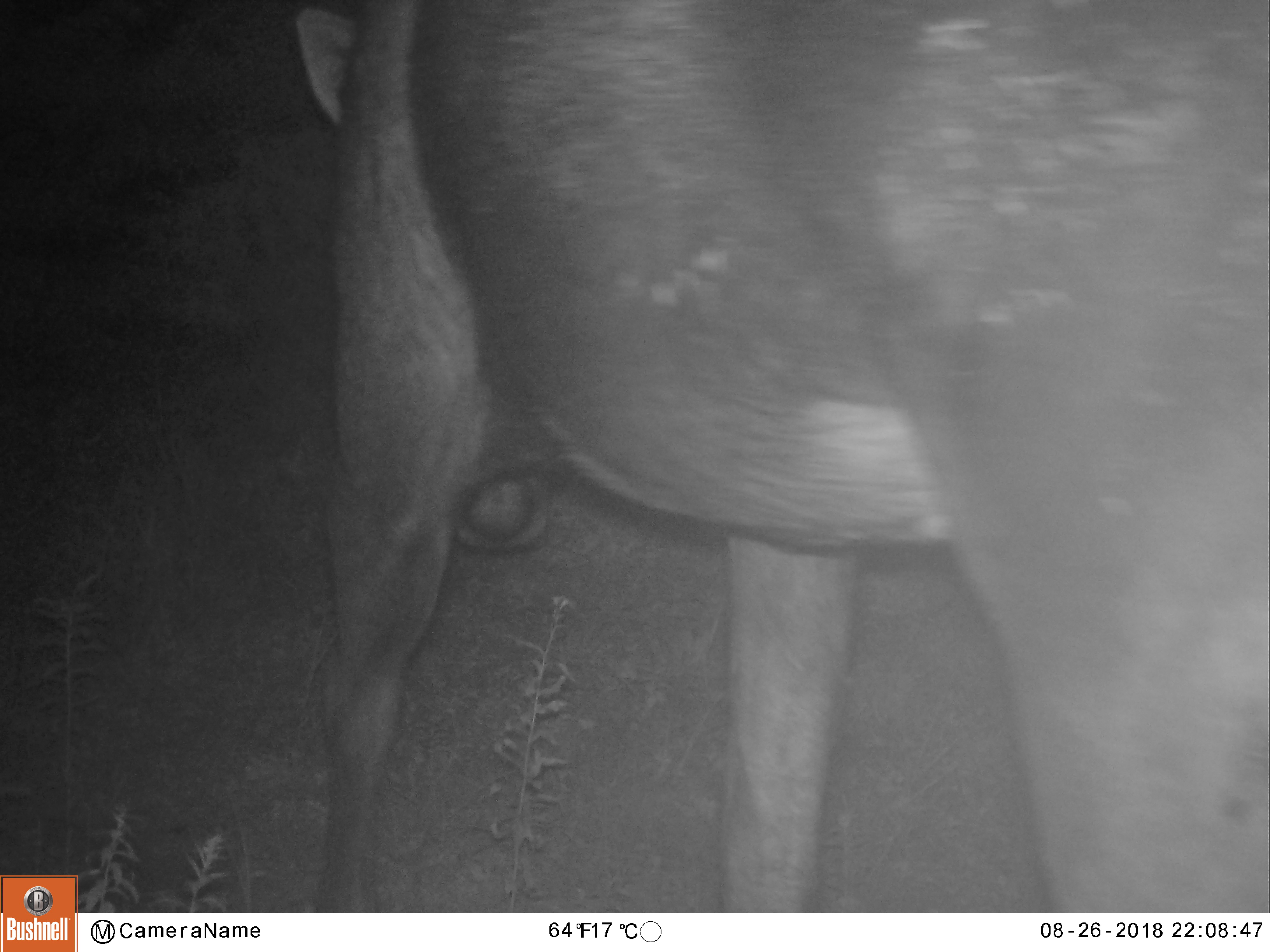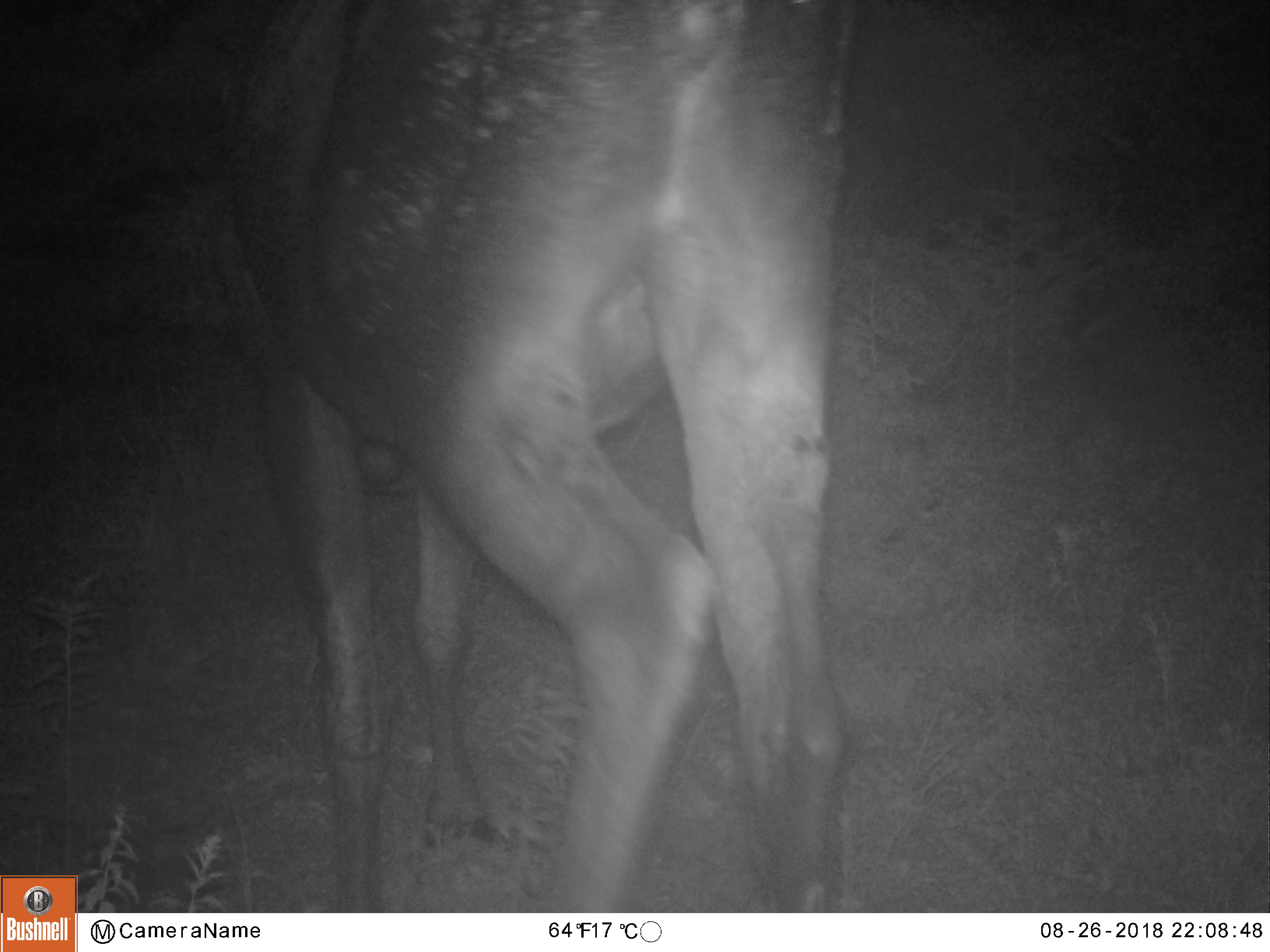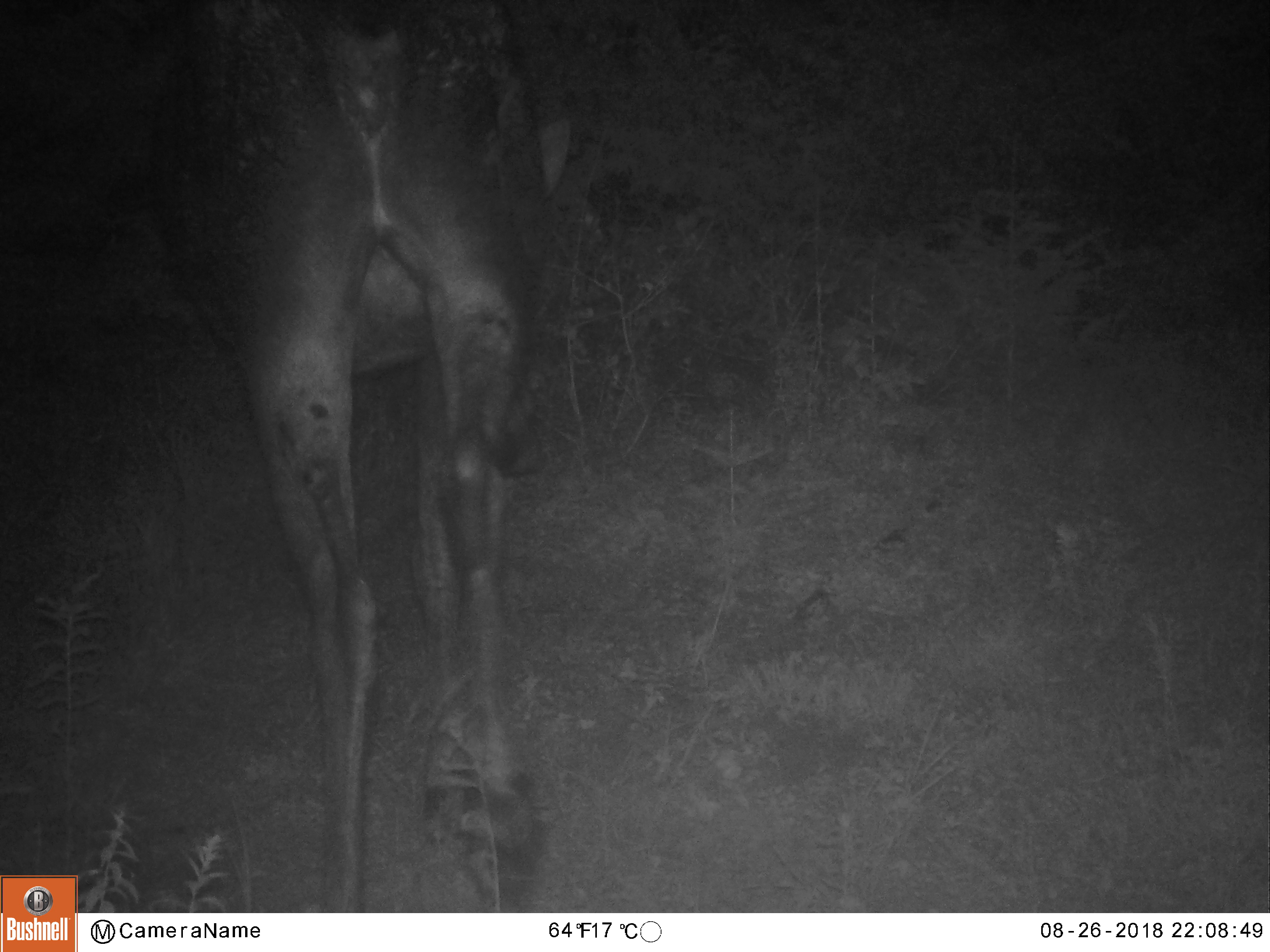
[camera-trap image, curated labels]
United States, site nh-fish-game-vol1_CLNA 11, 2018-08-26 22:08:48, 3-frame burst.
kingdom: Animalia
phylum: Chordata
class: Mammalia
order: Artiodactyla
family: Cervidae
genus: Alces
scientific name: Alces alces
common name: moose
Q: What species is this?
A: Moose (Alces alces).